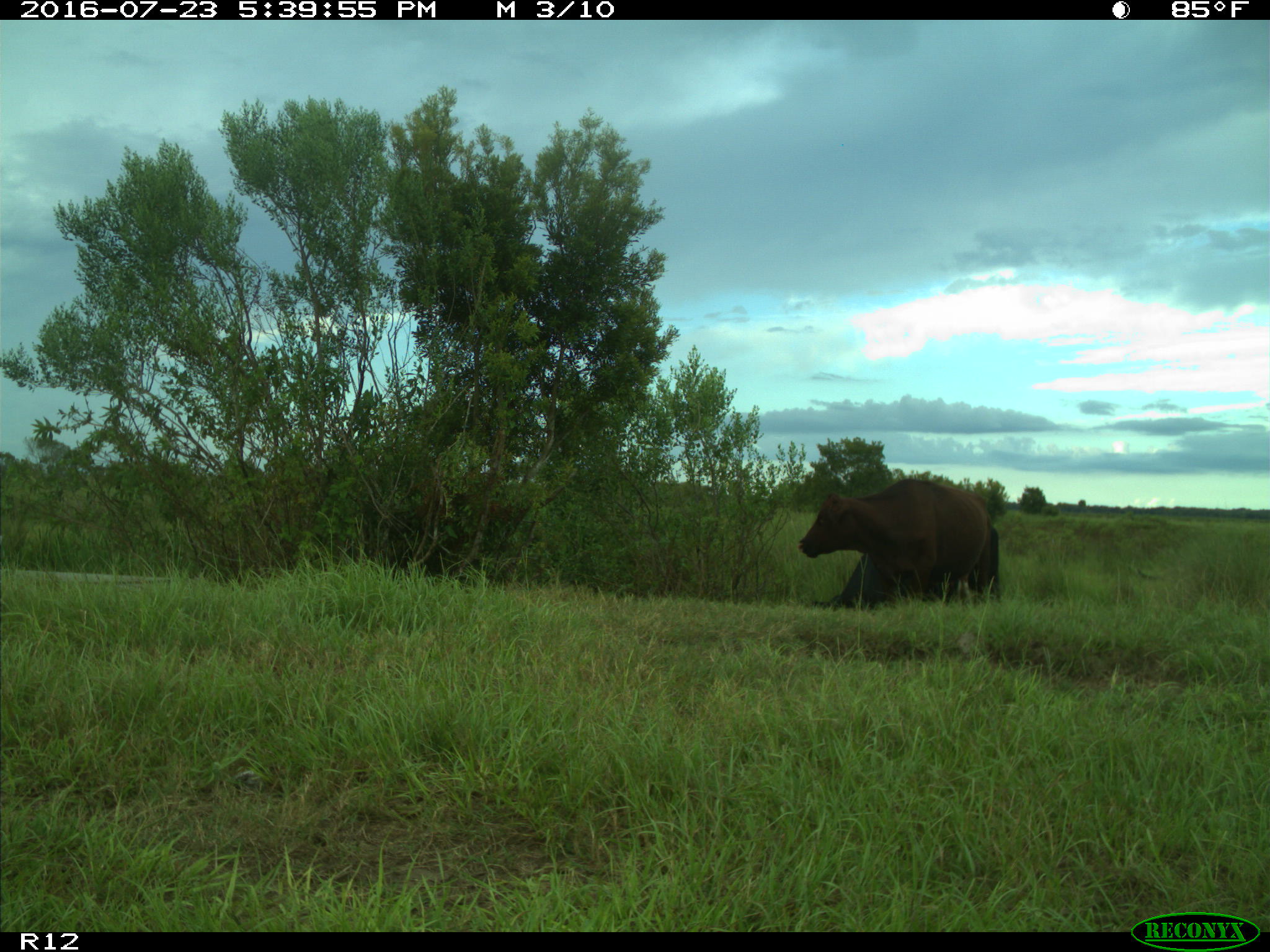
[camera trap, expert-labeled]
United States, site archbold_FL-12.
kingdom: Animalia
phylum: Chordata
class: Mammalia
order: Artiodactyla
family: Bovidae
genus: Bos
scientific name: Bos taurus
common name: domestic cow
Bos taurus (domestic cow).